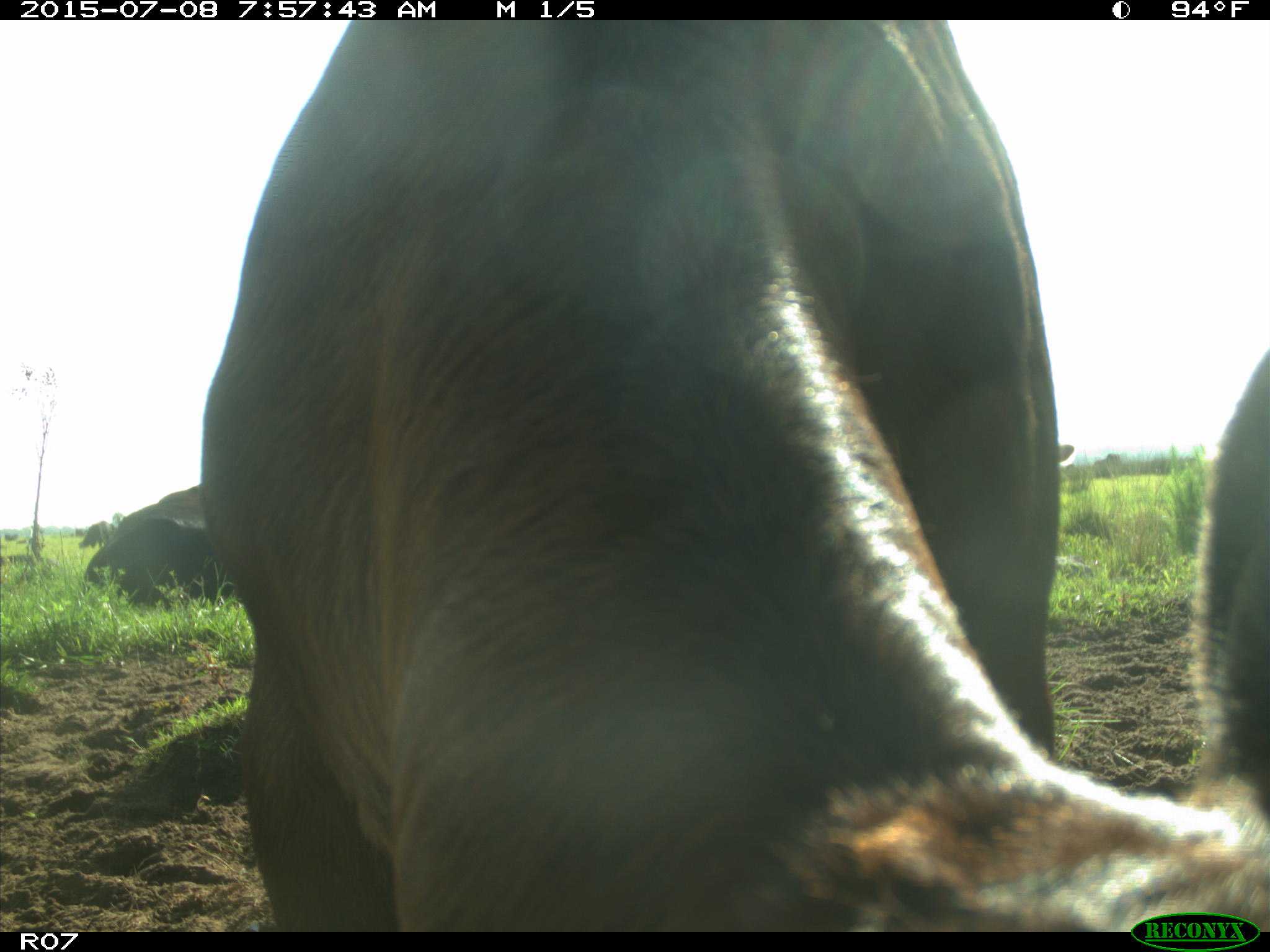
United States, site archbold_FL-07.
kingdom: Animalia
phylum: Chordata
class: Mammalia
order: Artiodactyla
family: Bovidae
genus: Bos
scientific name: Bos taurus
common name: domestic cow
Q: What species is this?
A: Bos taurus (domestic cow).